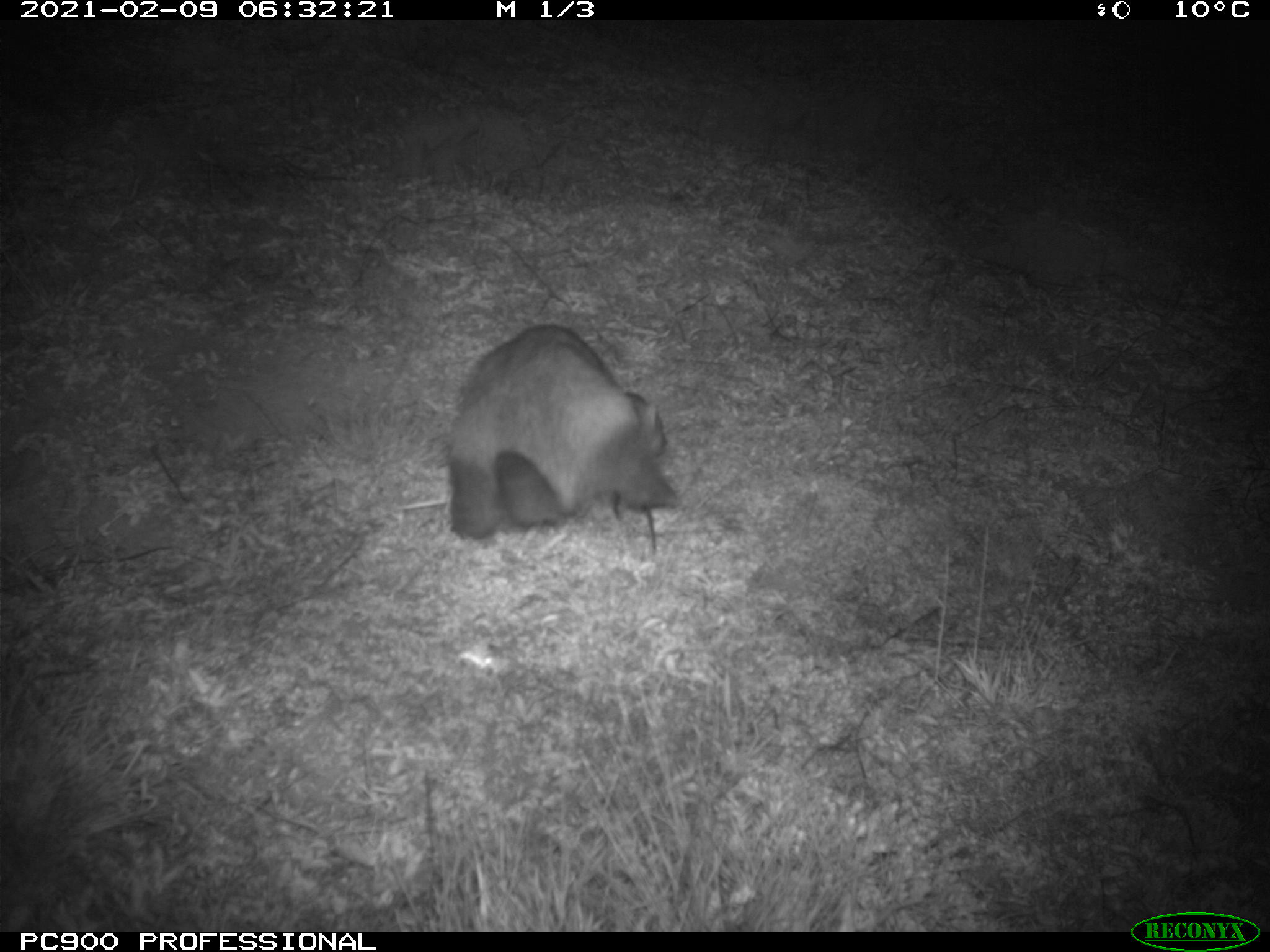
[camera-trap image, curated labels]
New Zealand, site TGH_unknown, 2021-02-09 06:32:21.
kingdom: Animalia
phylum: Chordata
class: Mammalia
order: Carnivora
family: Mustelidae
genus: Mustela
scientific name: Mustela furo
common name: ferret